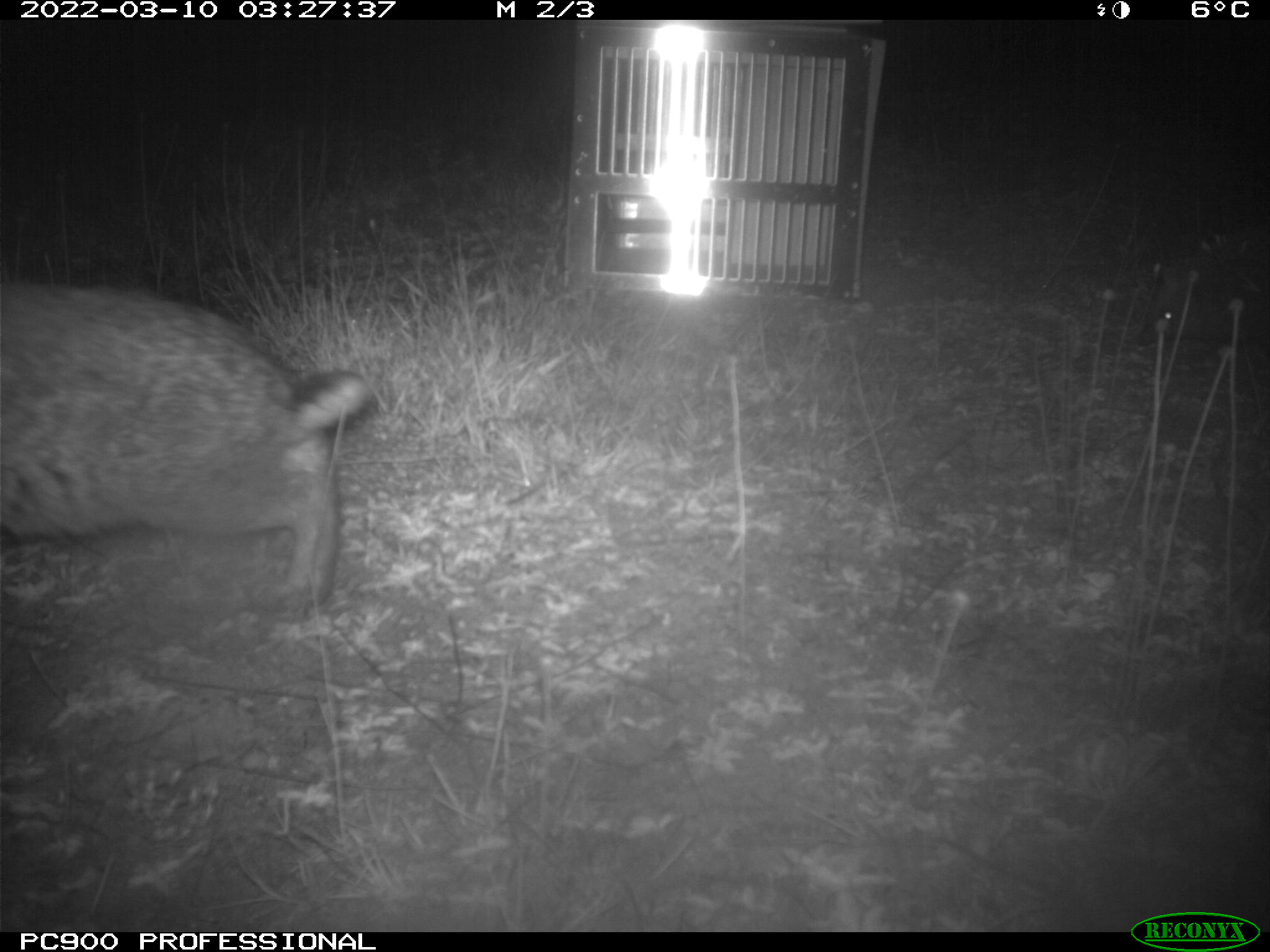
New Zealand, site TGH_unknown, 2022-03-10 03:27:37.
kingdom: Animalia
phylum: Chordata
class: Mammalia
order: Lagomorpha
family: Leporidae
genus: Oryctolagus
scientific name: Oryctolagus cuniculus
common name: european rabbit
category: rabbit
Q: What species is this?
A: Rabbit (european rabbit) (Oryctolagus cuniculus).